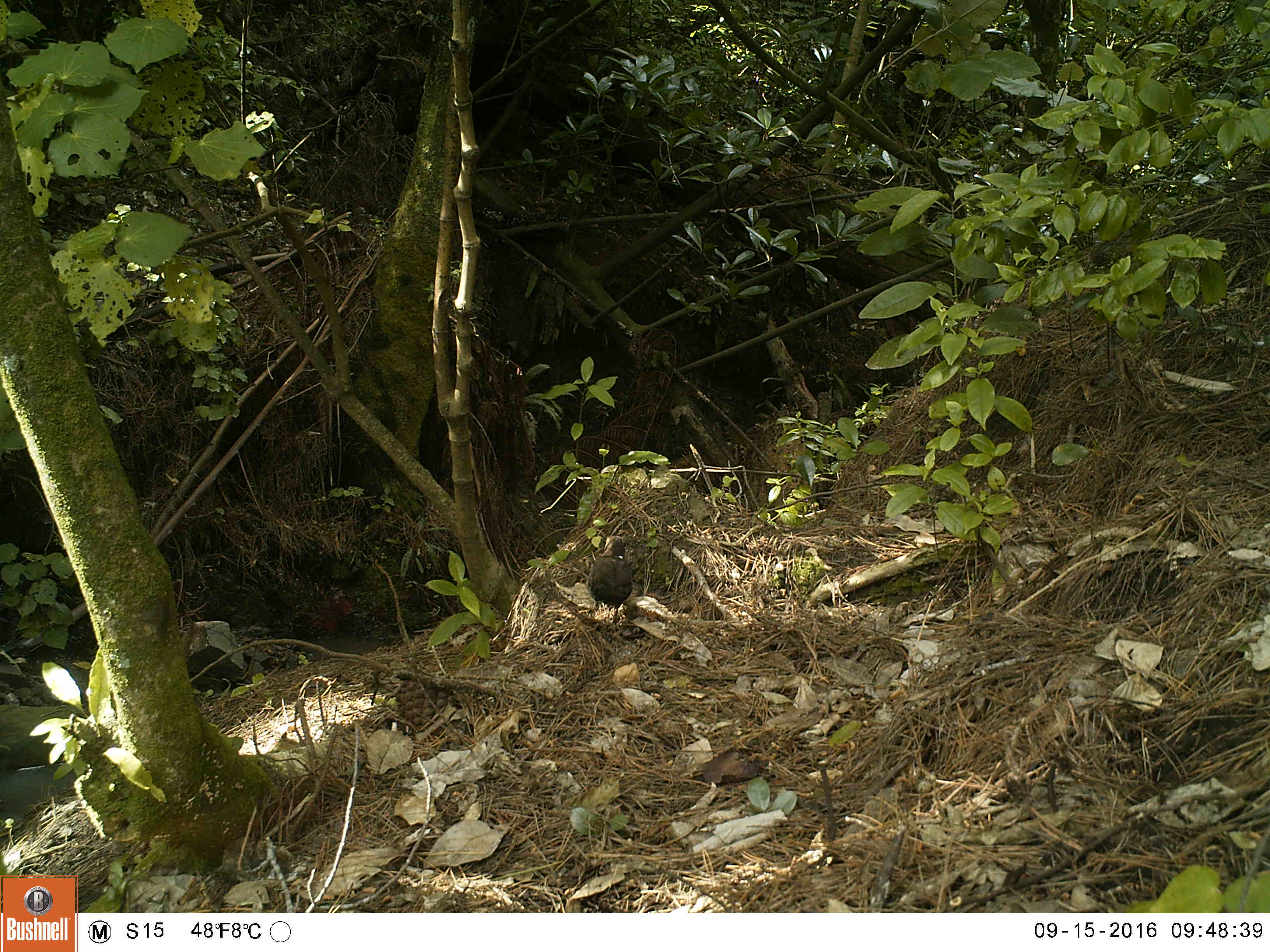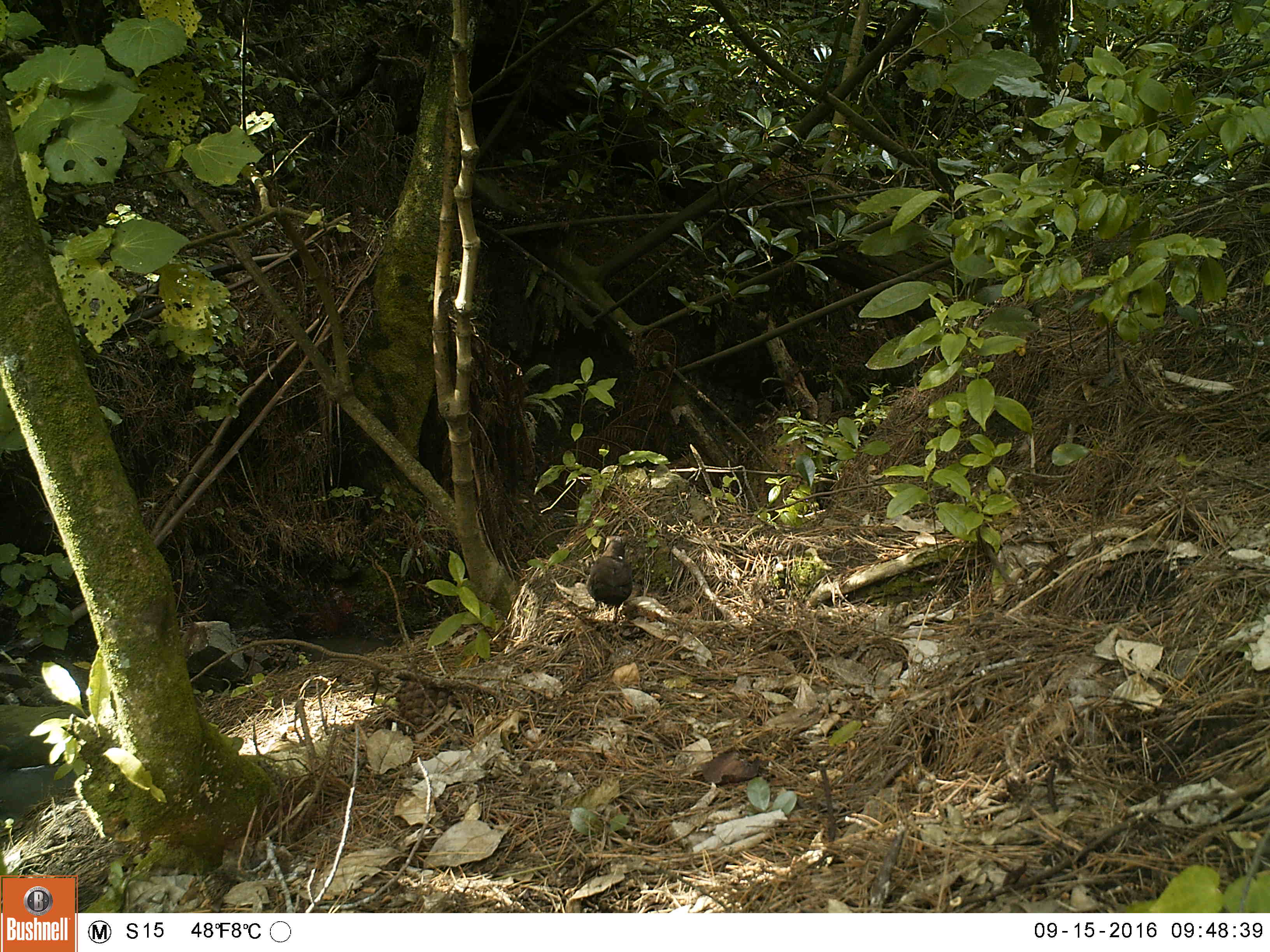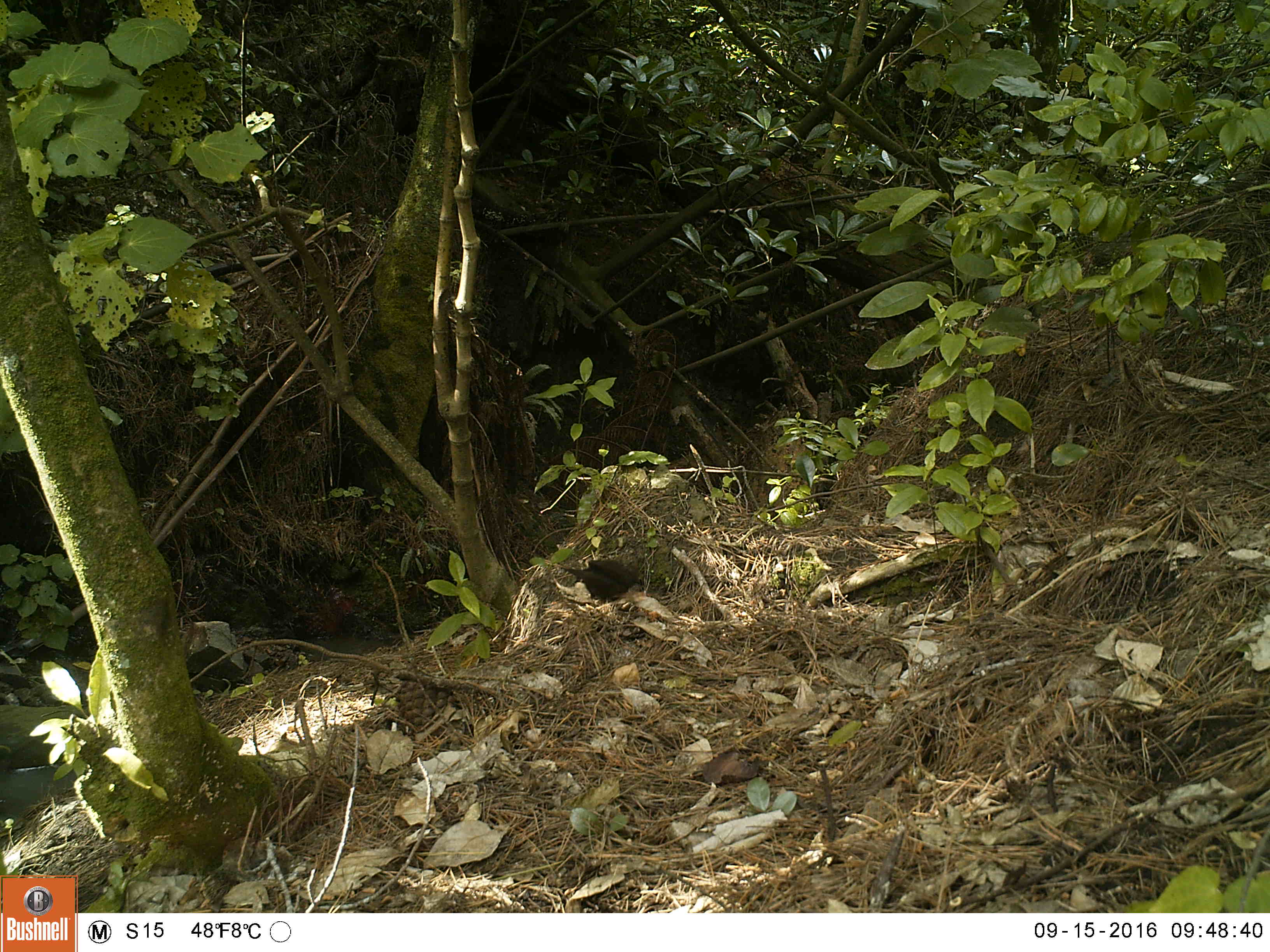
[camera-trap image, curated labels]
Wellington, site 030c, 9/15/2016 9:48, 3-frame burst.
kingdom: Animalia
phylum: Chordata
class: Aves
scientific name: Aves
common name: bird